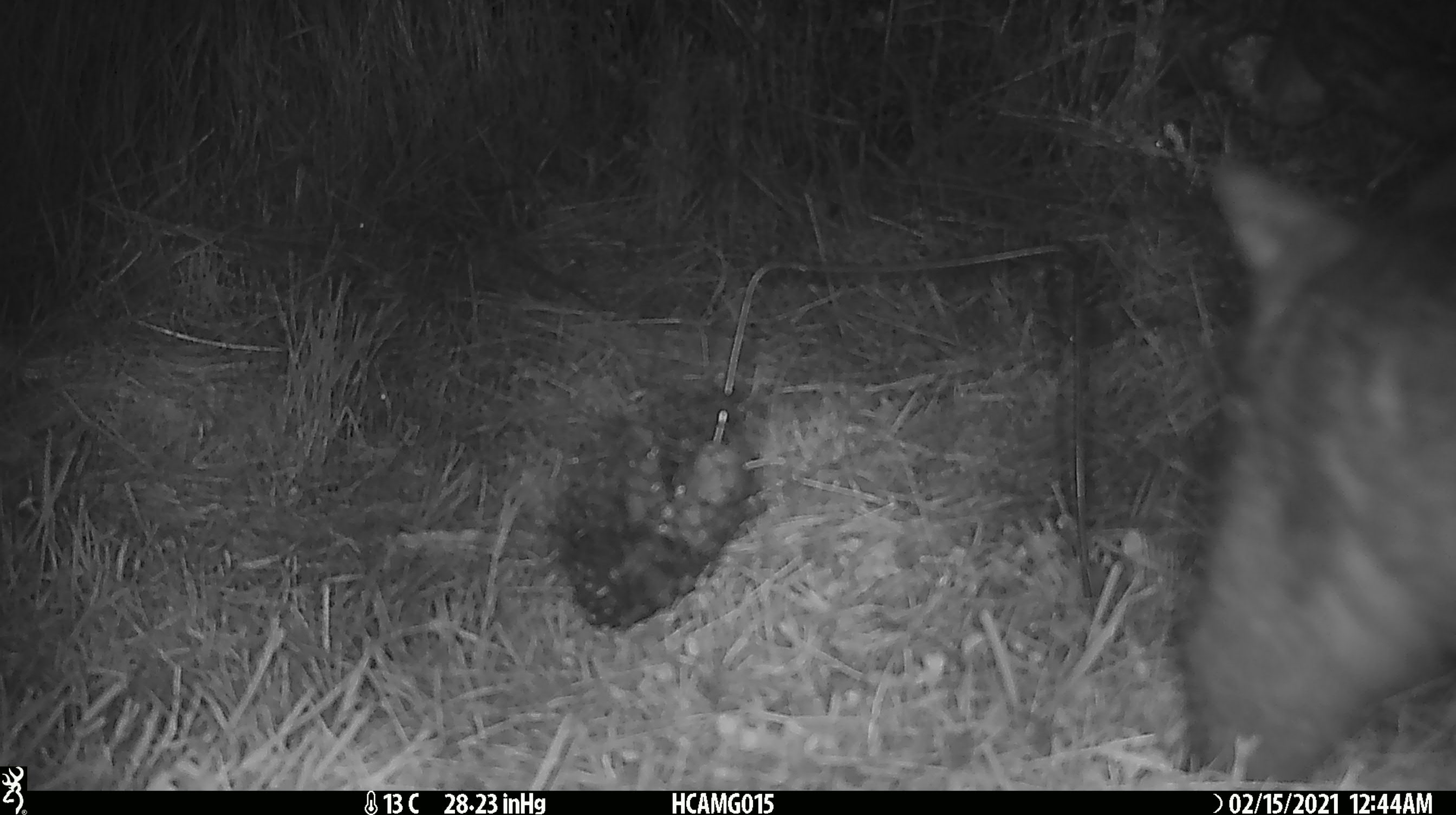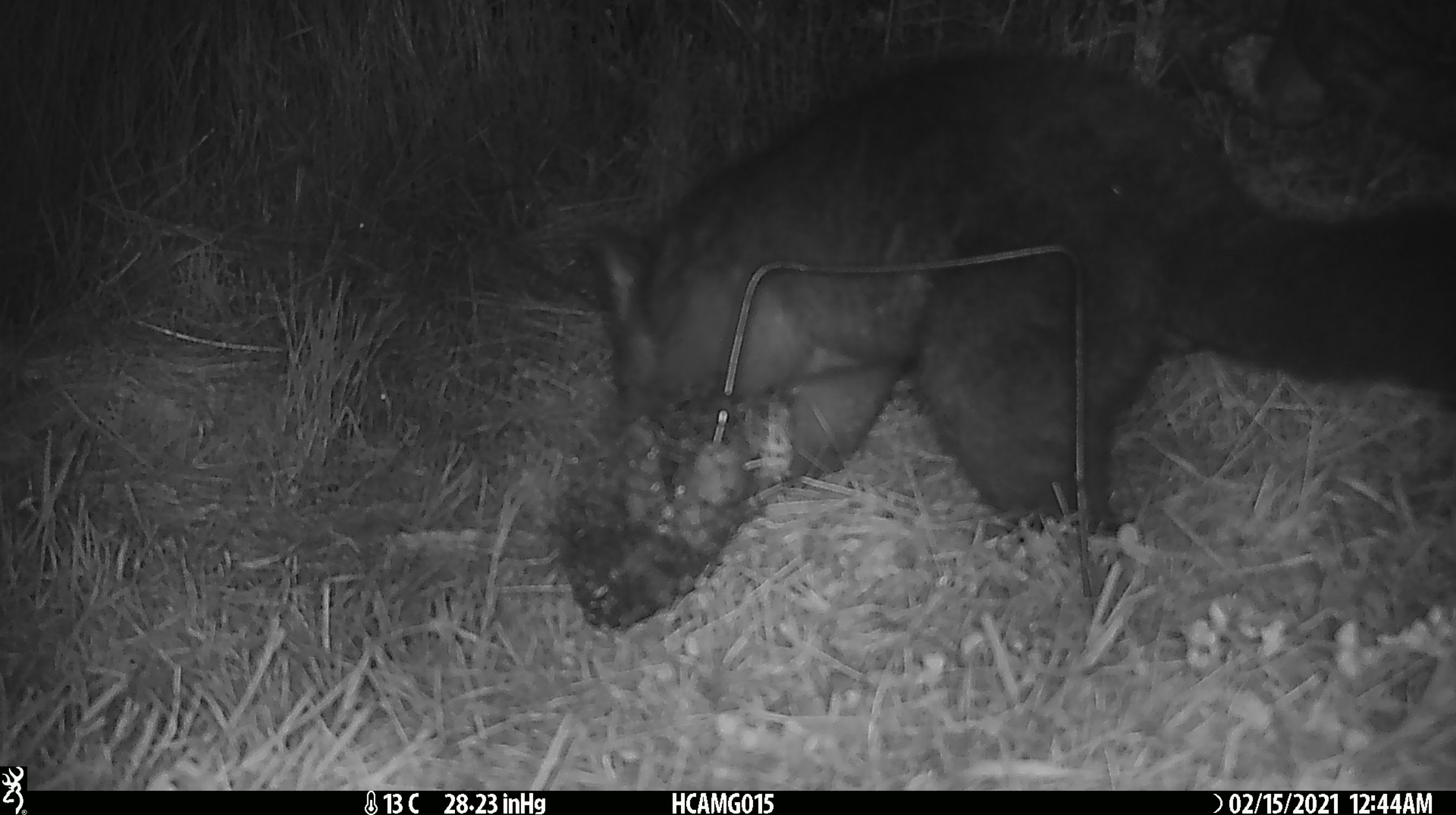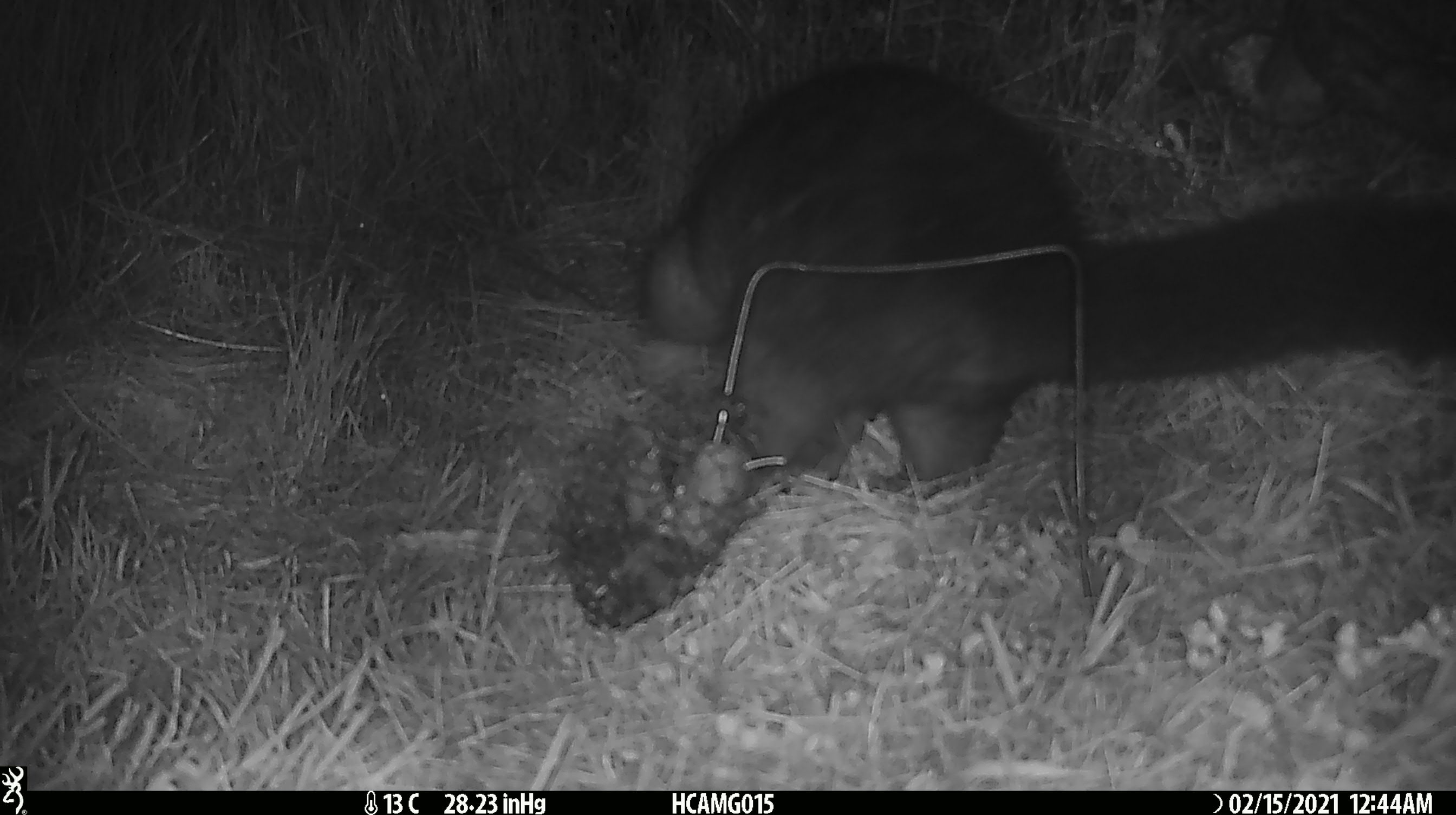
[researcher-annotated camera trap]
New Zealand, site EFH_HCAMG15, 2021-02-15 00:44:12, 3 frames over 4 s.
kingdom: Animalia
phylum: Chordata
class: Mammalia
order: Diprotodontia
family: Phalangeridae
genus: Trichosurus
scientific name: Trichosurus vulpecula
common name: common brushtail possum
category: possum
Possum (common brushtail possum) (Trichosurus vulpecula).